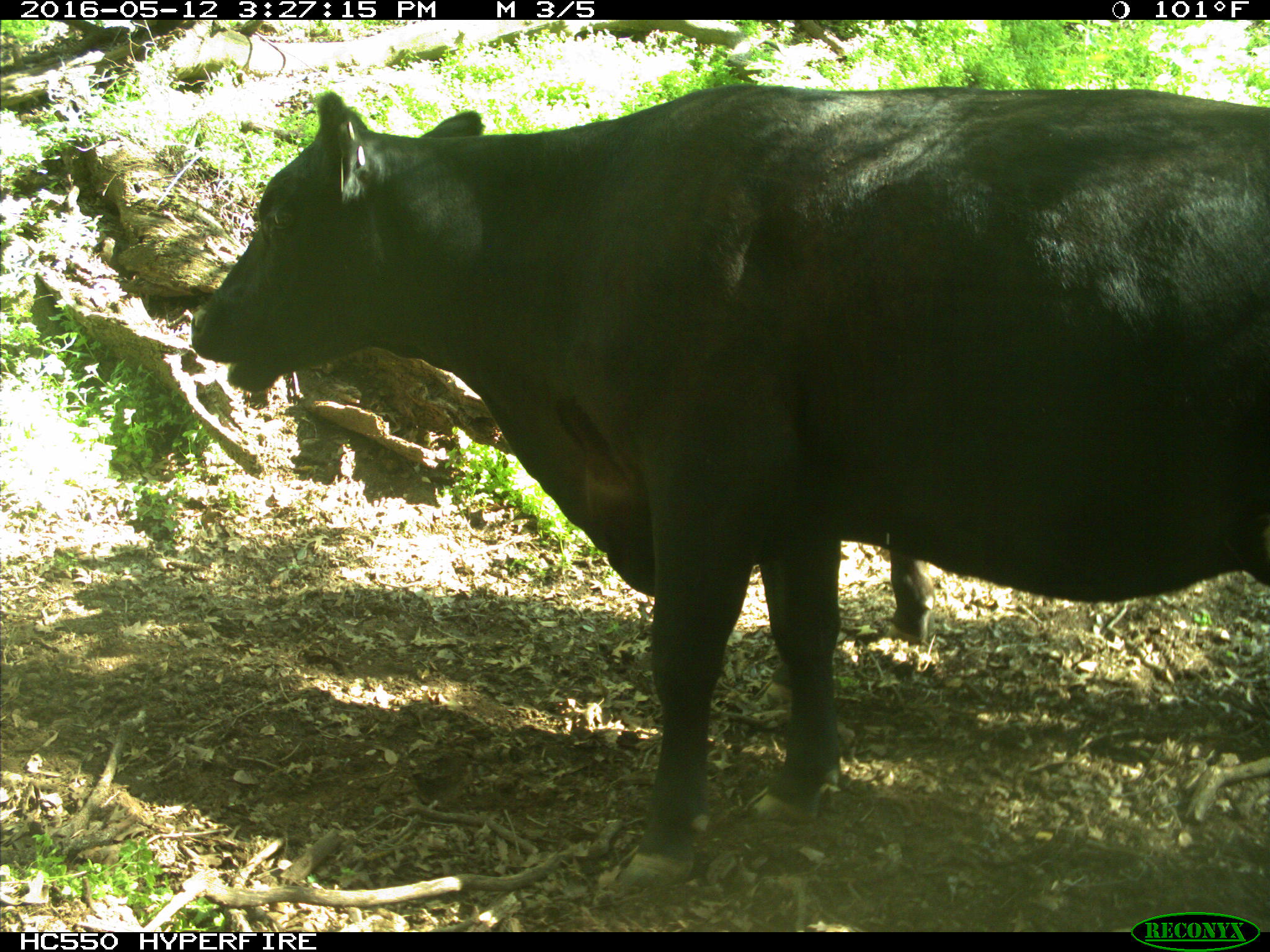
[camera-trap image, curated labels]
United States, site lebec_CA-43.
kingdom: Animalia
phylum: Chordata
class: Mammalia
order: Artiodactyla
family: Bovidae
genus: Bos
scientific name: Bos taurus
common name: domestic cow